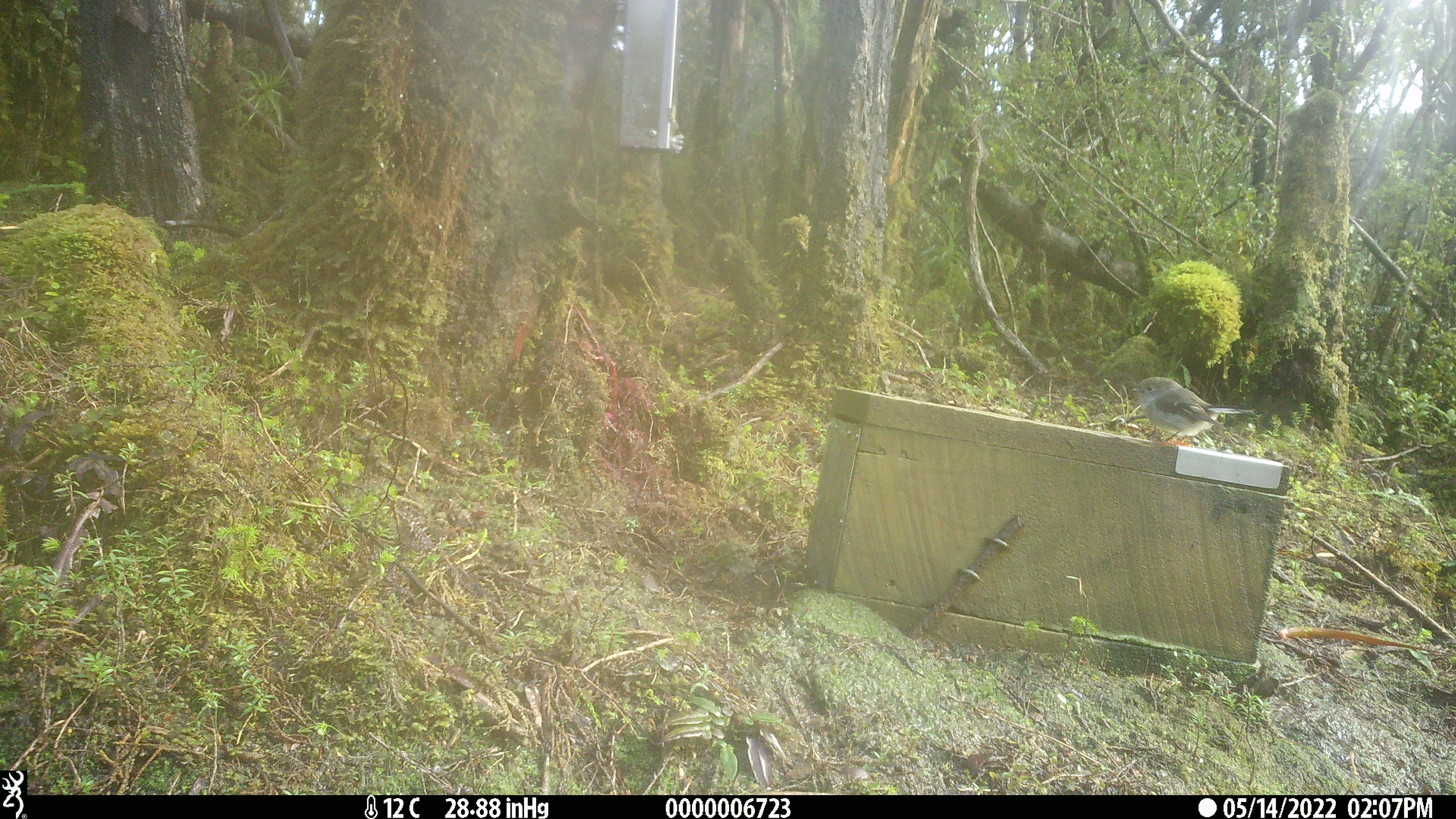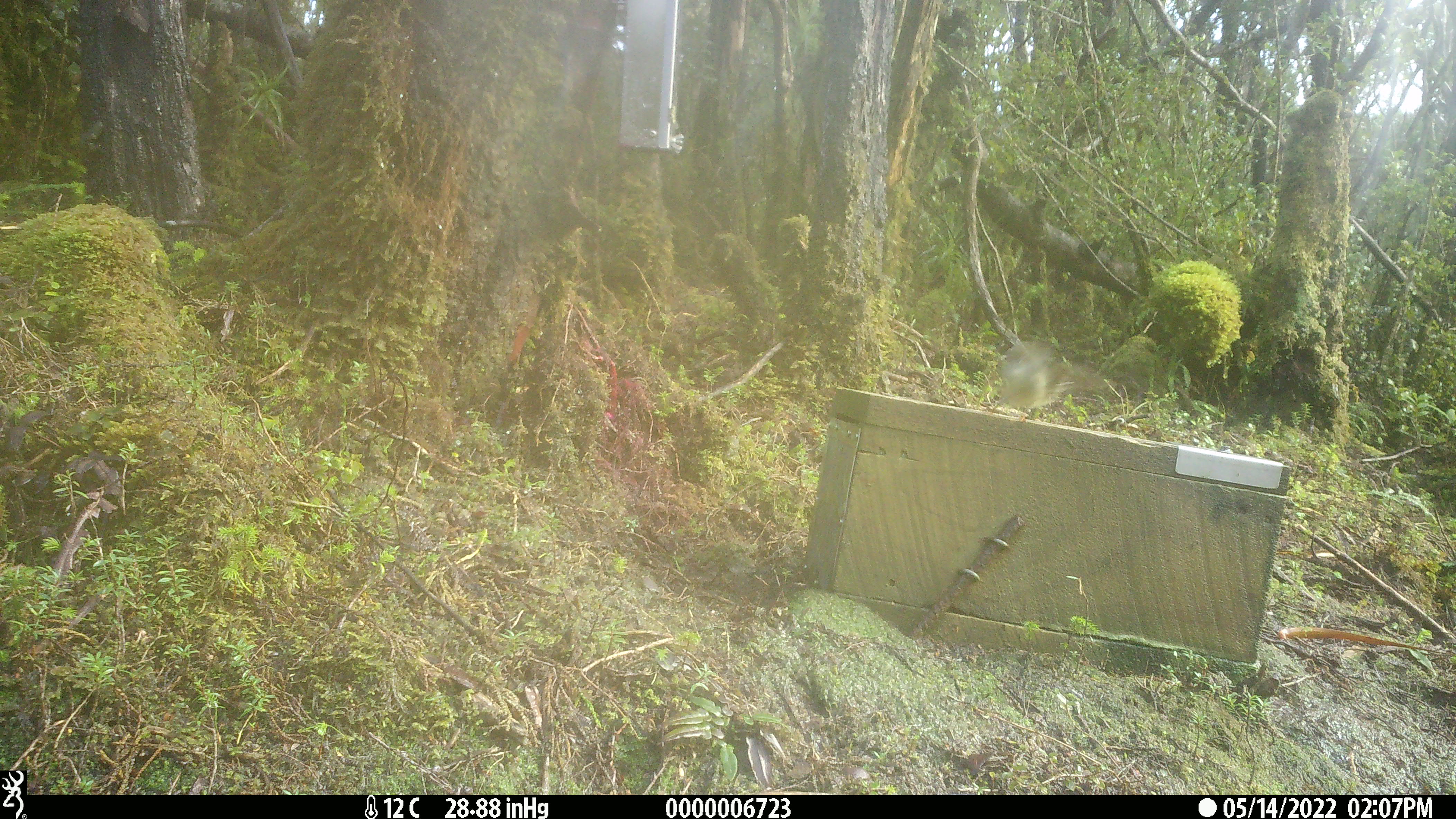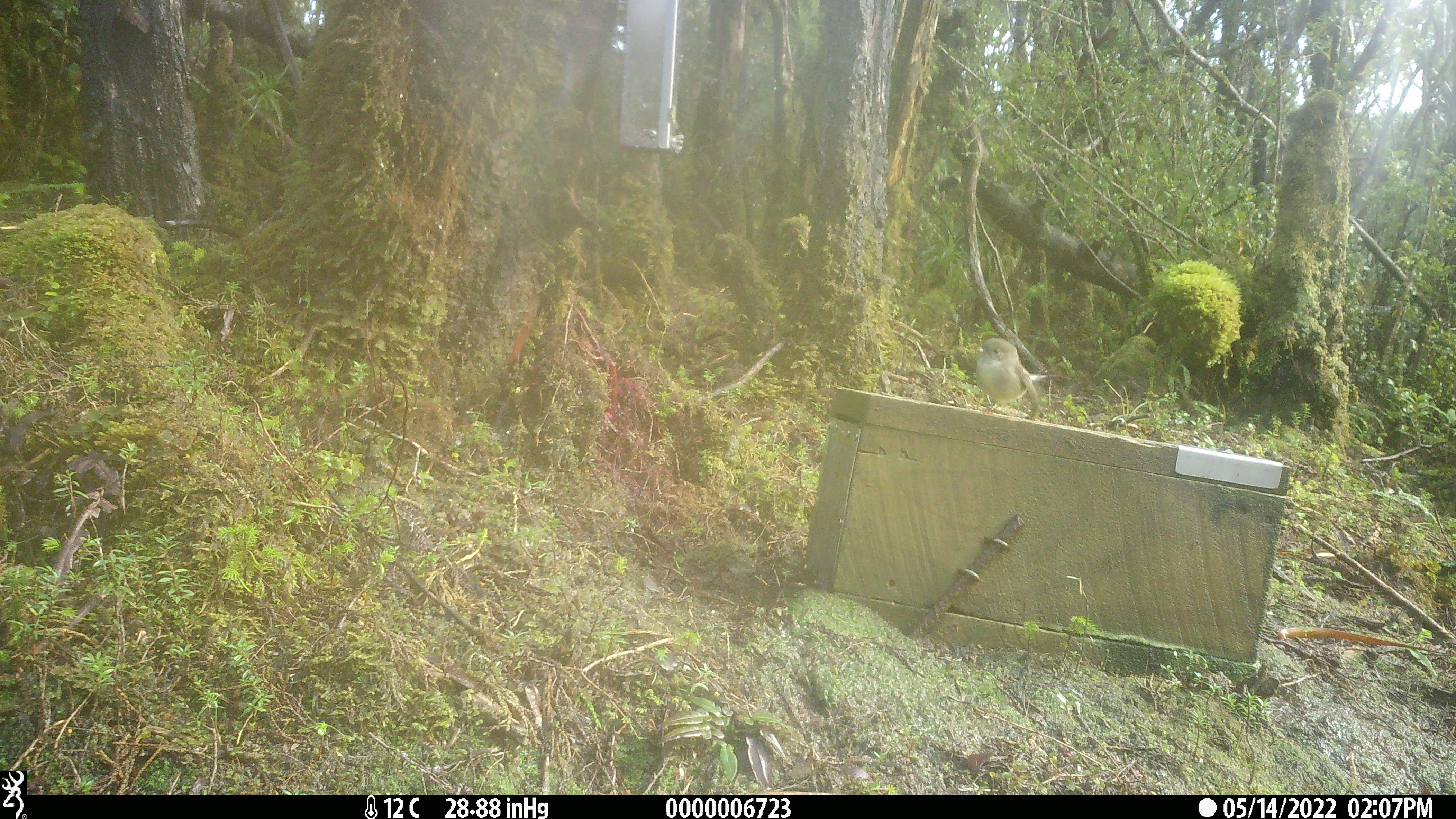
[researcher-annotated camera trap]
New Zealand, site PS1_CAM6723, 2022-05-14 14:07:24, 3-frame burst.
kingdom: Animalia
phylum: Chordata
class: Aves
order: Passeriformes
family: Petroicidae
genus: Petroica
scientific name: Petroica macrocephala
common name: tomtit